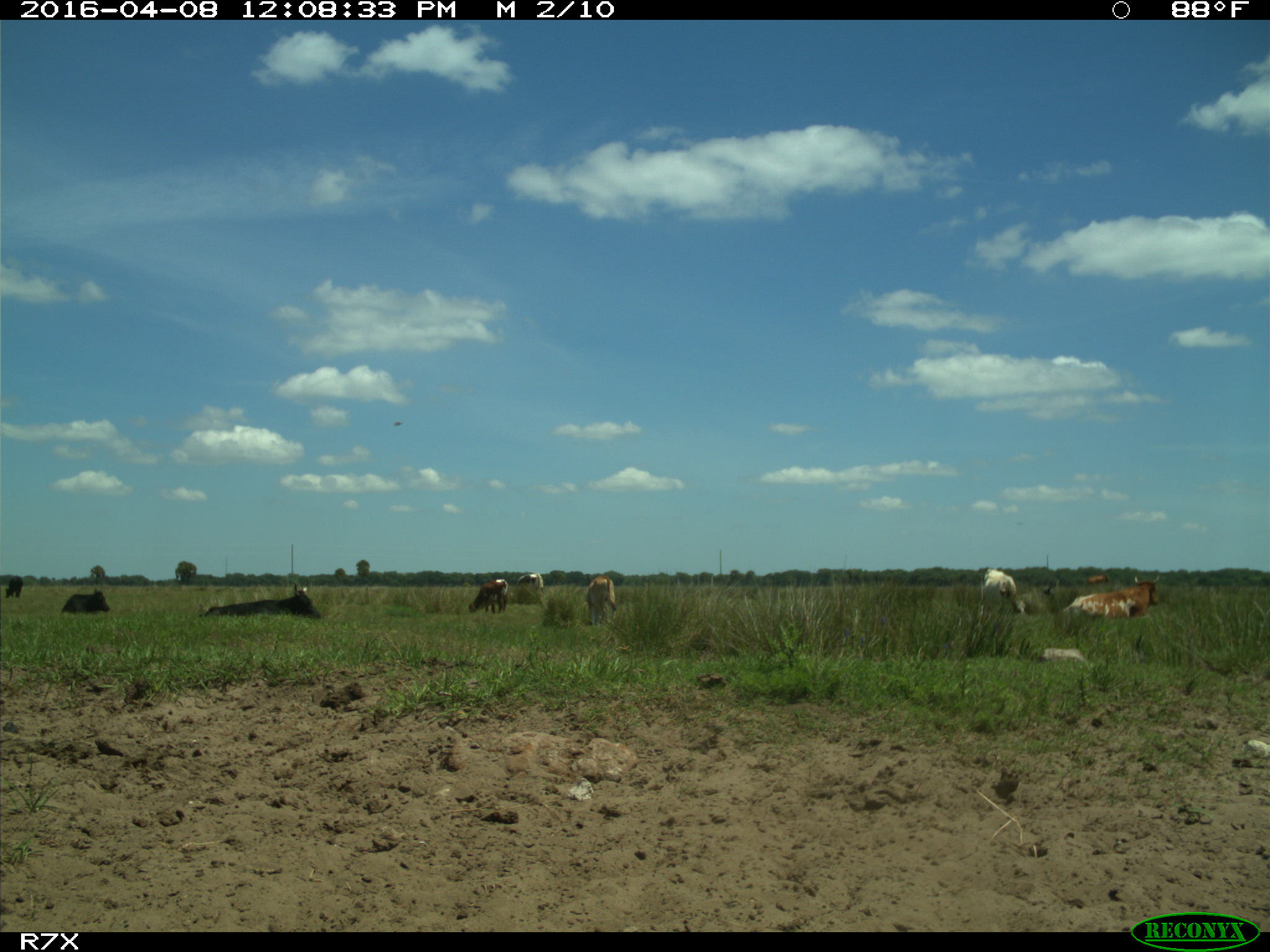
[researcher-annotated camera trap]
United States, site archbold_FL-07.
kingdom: Animalia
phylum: Chordata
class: Mammalia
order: Artiodactyla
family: Bovidae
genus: Bos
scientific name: Bos taurus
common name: domestic cow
Bos taurus (domestic cow).